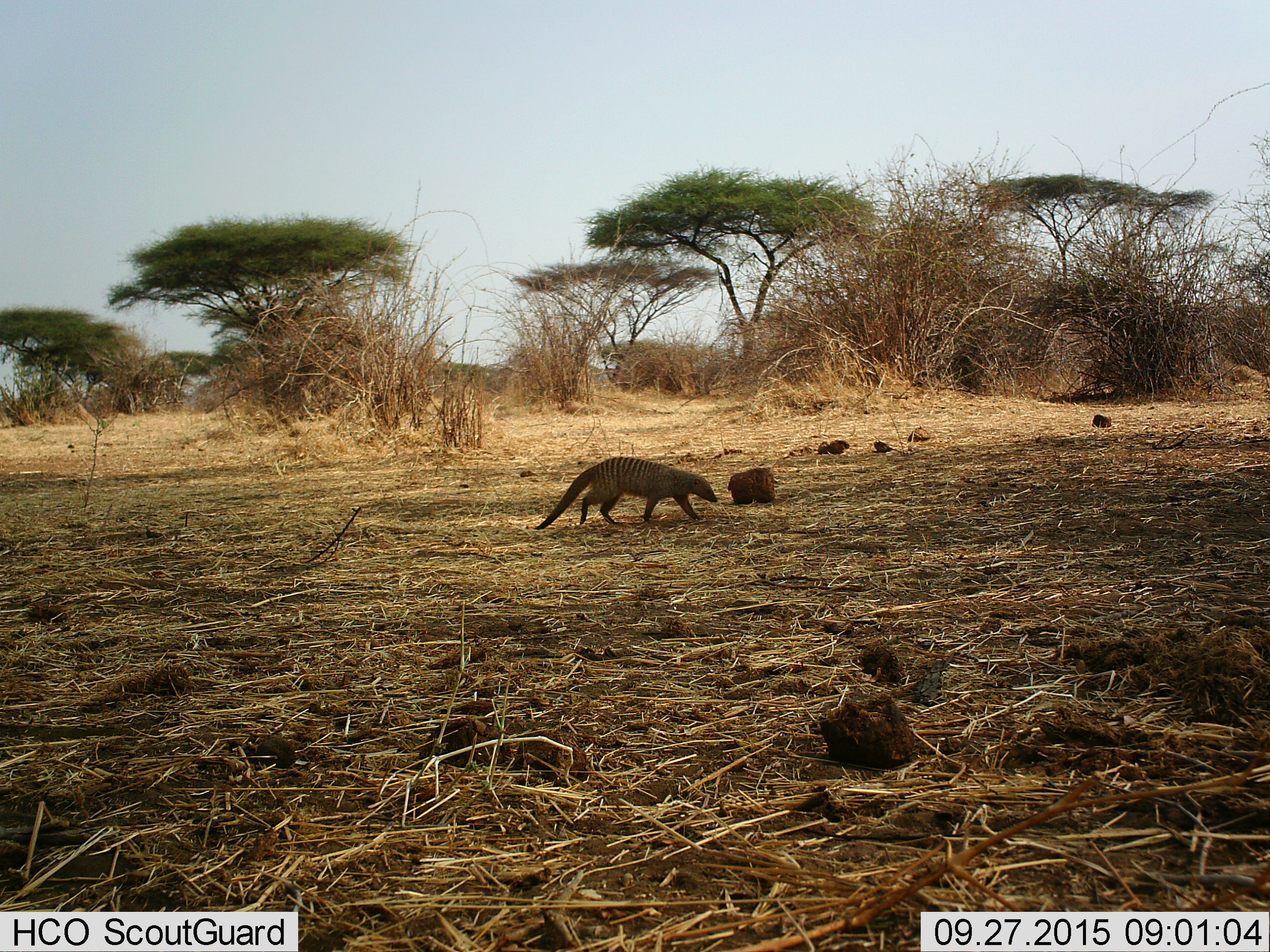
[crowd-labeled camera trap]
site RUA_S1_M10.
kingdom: Animalia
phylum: Chordata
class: Mammalia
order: Carnivora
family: Herpestidae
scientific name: Herpestidae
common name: mongoose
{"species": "mongoose (Herpestidae)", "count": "1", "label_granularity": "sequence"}